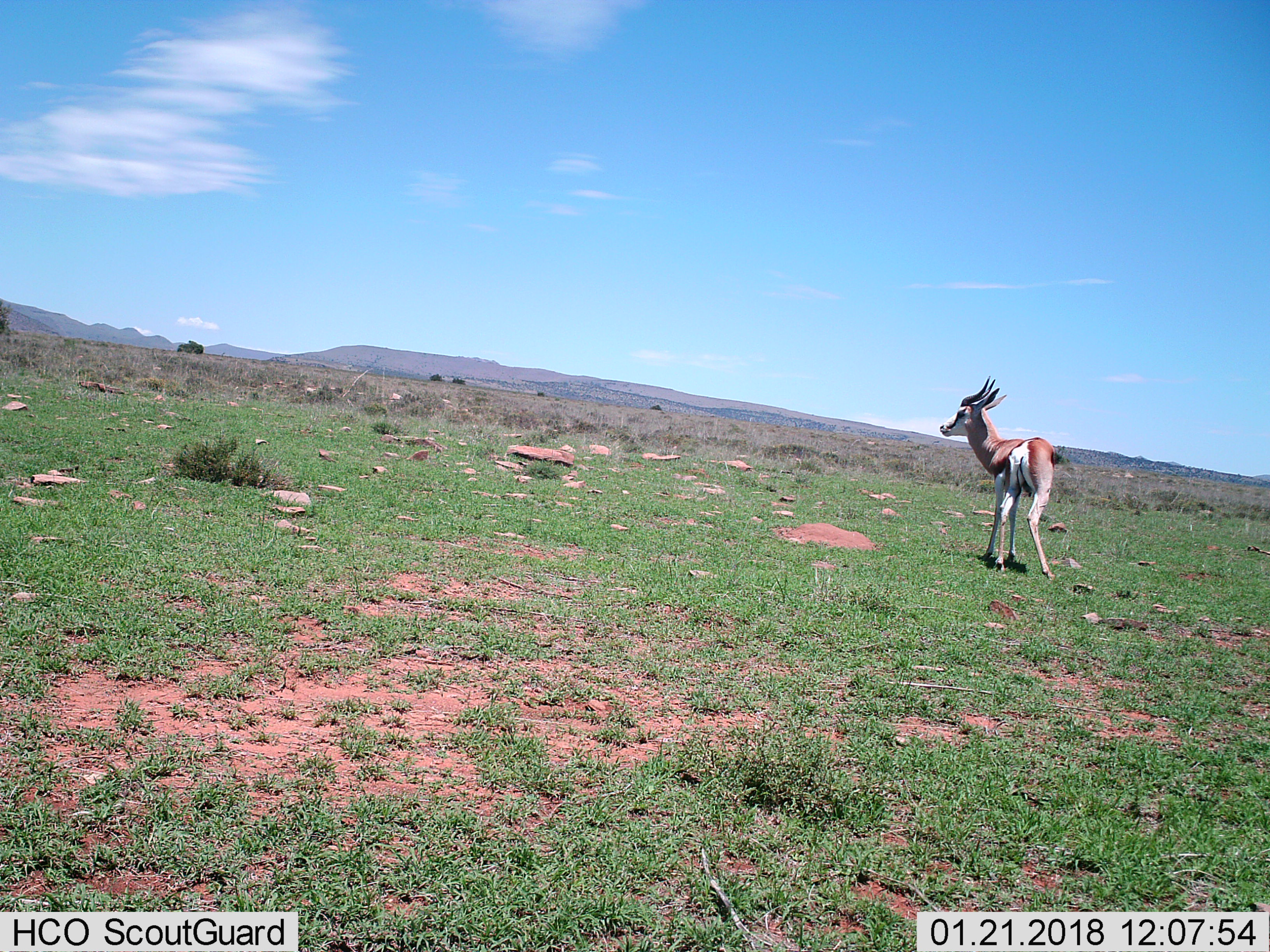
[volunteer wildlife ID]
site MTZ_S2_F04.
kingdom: Animalia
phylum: Chordata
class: Mammalia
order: Artiodactyla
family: Bovidae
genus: Antidorcas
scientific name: Antidorcas marsupialis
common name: springbok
Springbok (Antidorcas marsupialis), count 1. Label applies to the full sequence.